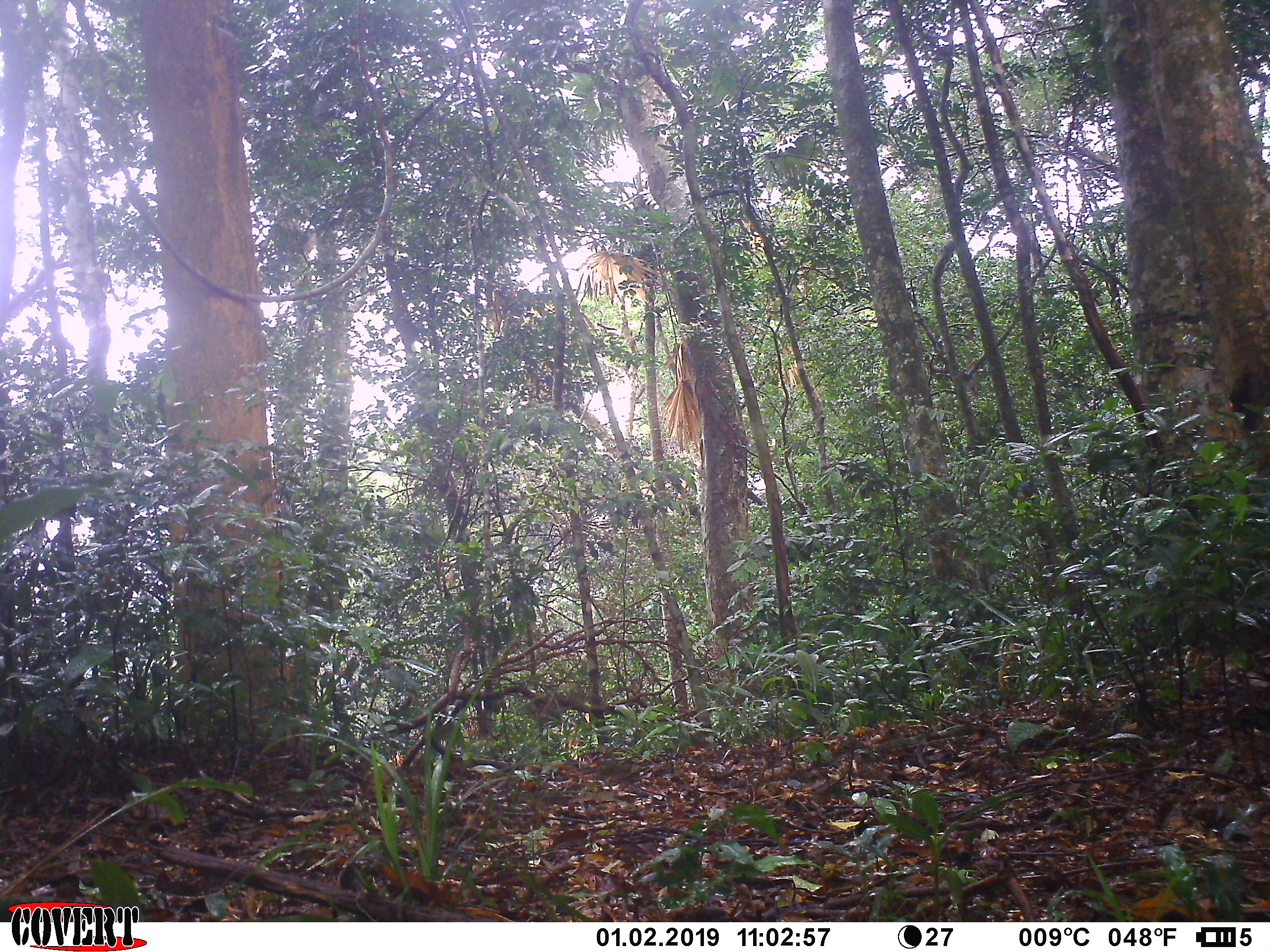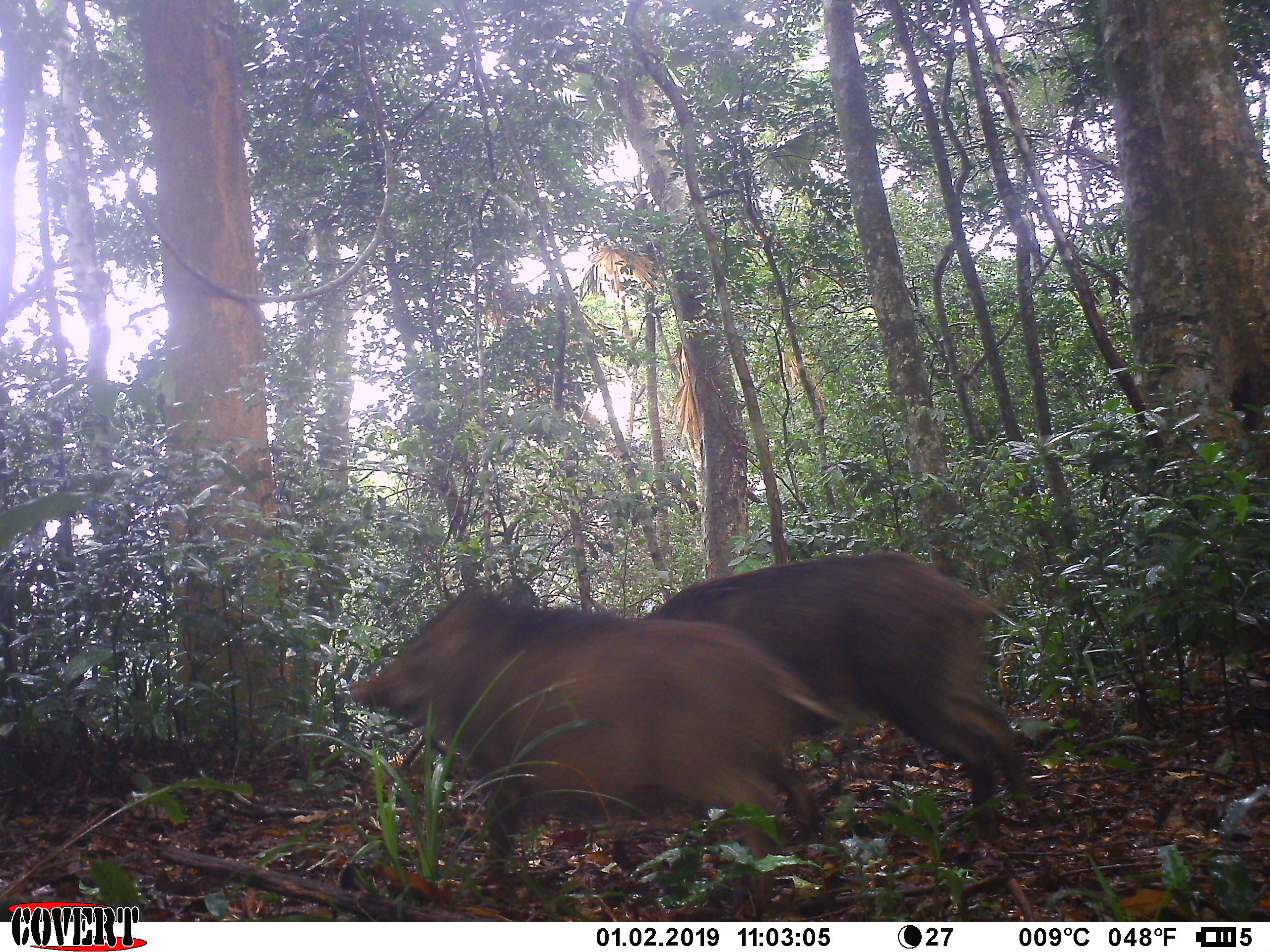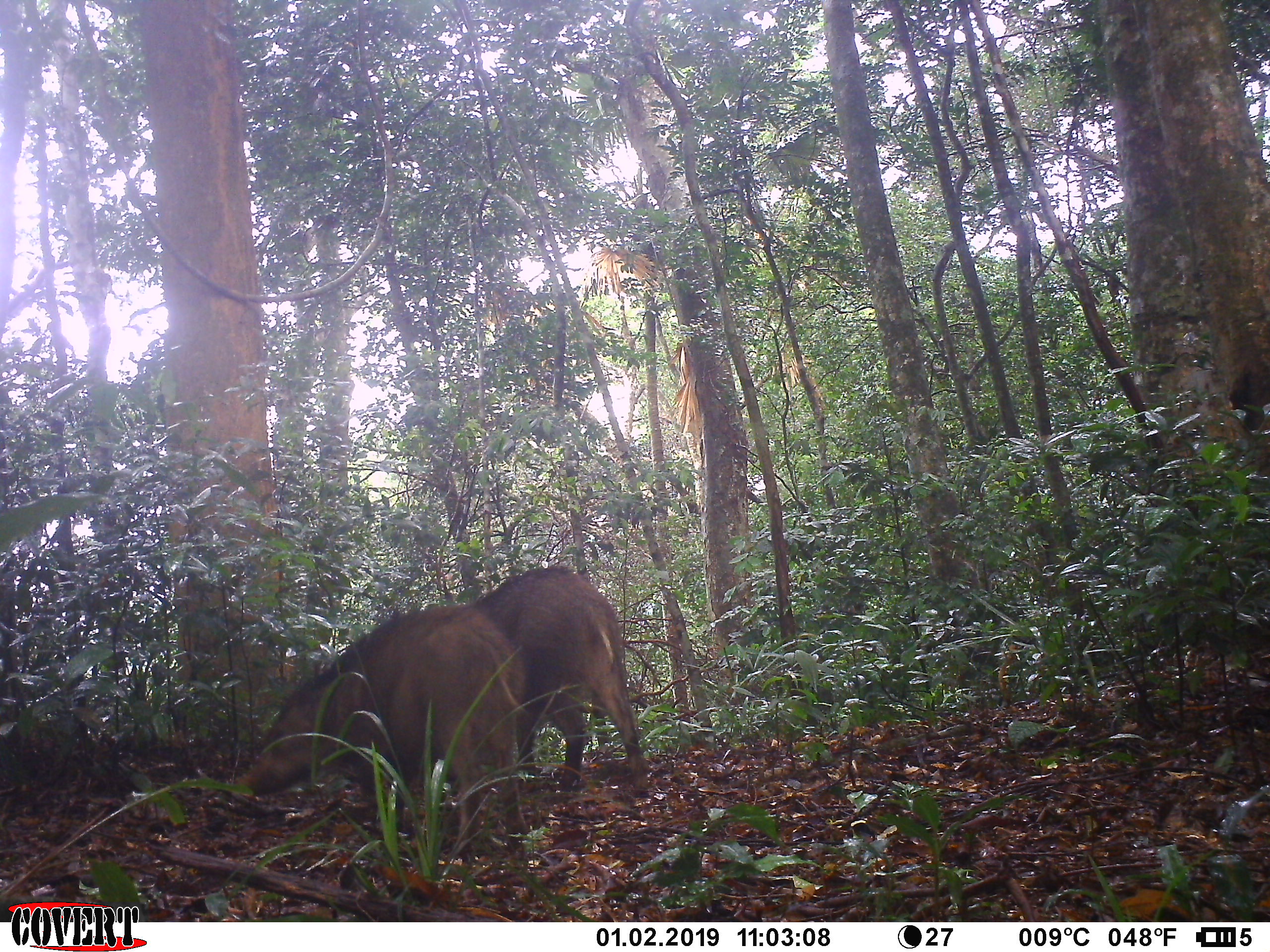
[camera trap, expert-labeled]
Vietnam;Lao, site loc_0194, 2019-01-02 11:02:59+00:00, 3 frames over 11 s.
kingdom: Animalia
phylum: Chordata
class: Mammalia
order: Artiodactyla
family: Suidae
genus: Sus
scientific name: Sus scrofa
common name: eurasian wild pig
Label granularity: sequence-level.